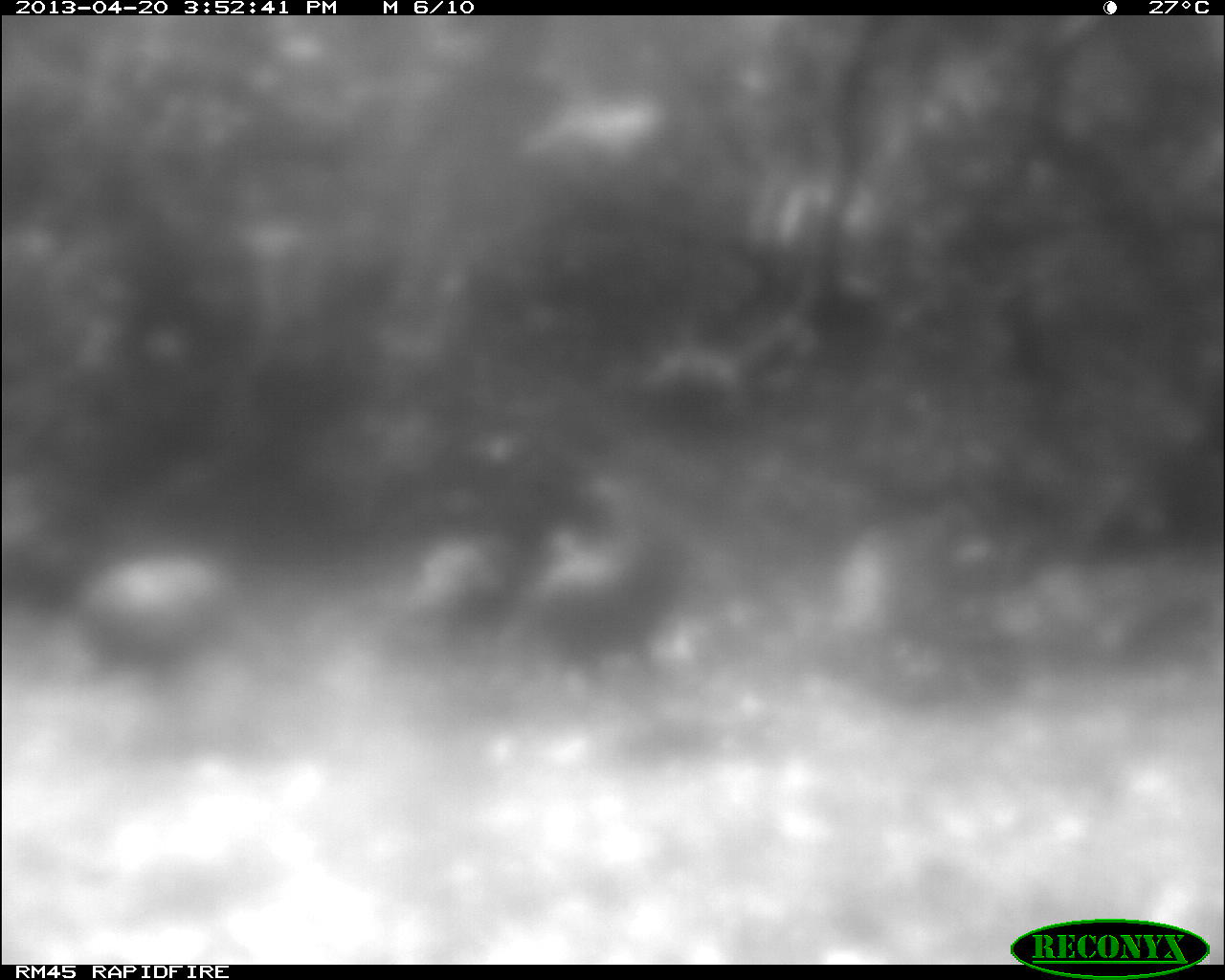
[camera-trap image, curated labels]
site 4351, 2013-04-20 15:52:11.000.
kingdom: Animalia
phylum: Chordata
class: Aves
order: Galliformes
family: Phasianidae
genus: Meleagris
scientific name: Meleagris ocellata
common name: ocellated turkey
Meleagris ocellata (ocellated turkey), count 4.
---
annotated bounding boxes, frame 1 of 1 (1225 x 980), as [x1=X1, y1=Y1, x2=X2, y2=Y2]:
meleagris ocellata: [x1=67, y1=552, x2=275, y2=713]; [x1=518, y1=506, x2=682, y2=696]; [x1=378, y1=541, x2=509, y2=681]